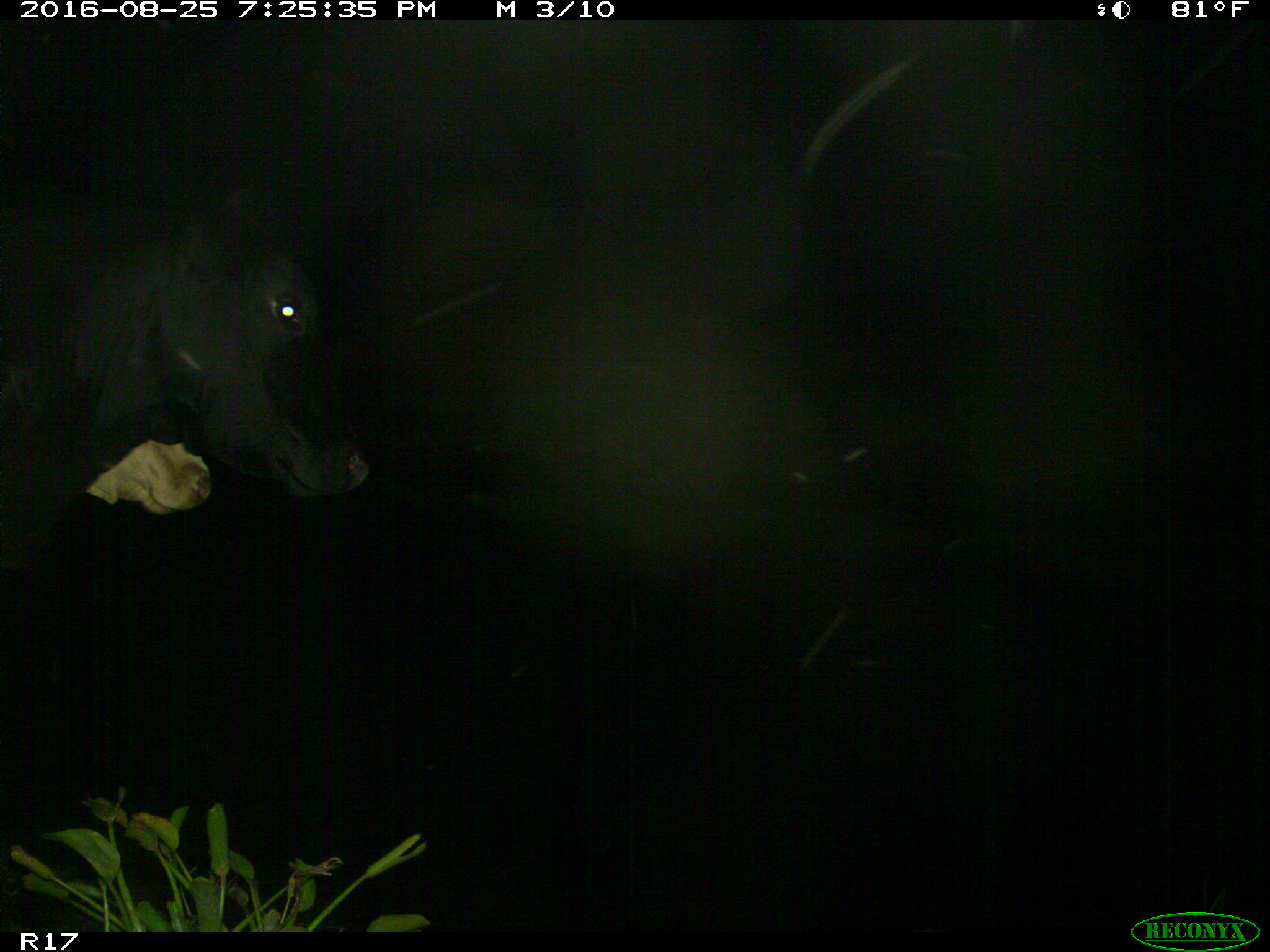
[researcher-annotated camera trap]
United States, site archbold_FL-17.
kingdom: Animalia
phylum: Chordata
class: Mammalia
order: Artiodactyla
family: Bovidae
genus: Bos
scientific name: Bos taurus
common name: domestic cow